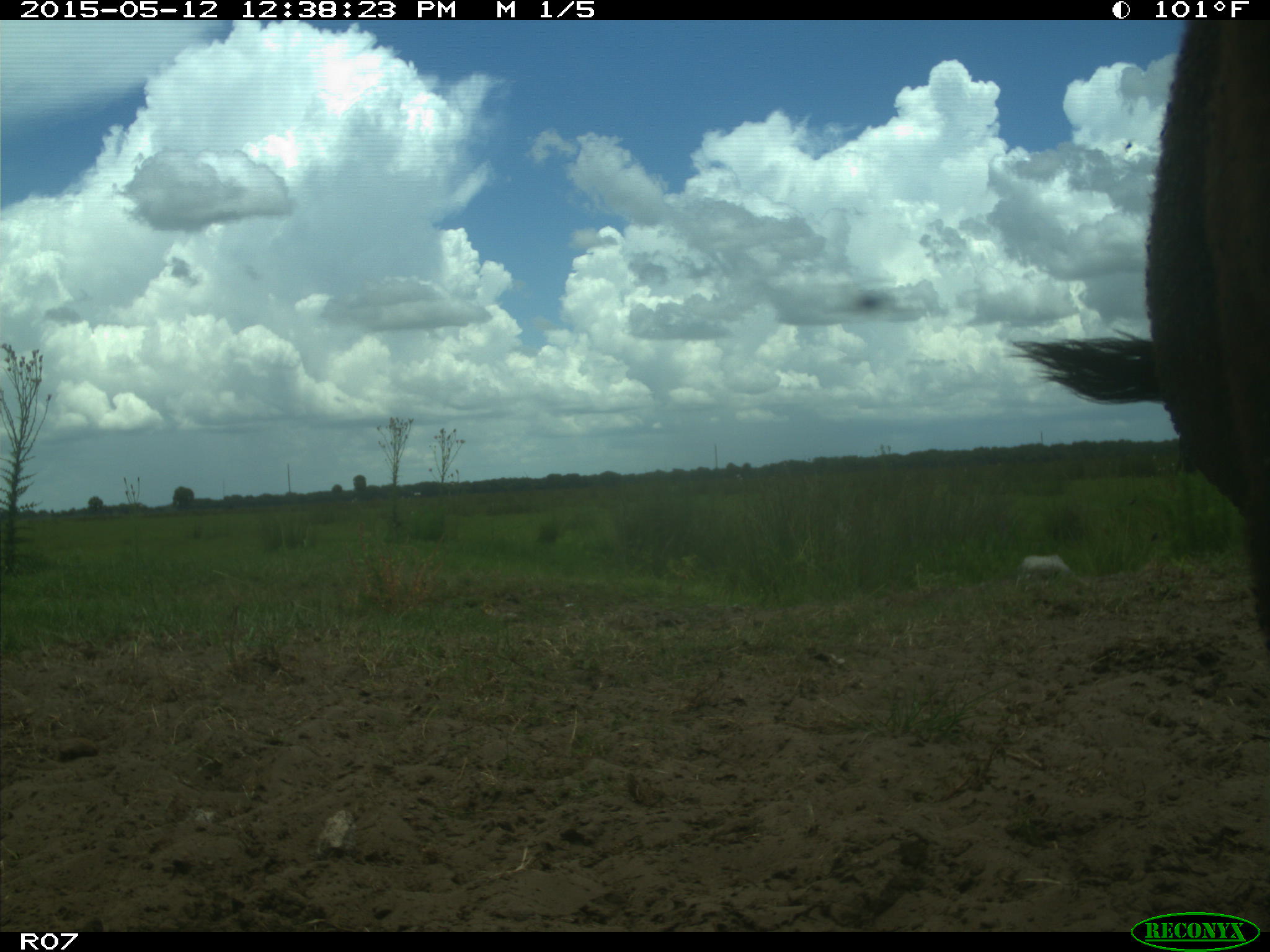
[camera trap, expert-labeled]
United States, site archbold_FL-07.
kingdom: Animalia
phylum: Chordata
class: Mammalia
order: Artiodactyla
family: Bovidae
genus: Bos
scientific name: Bos taurus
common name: domestic cow